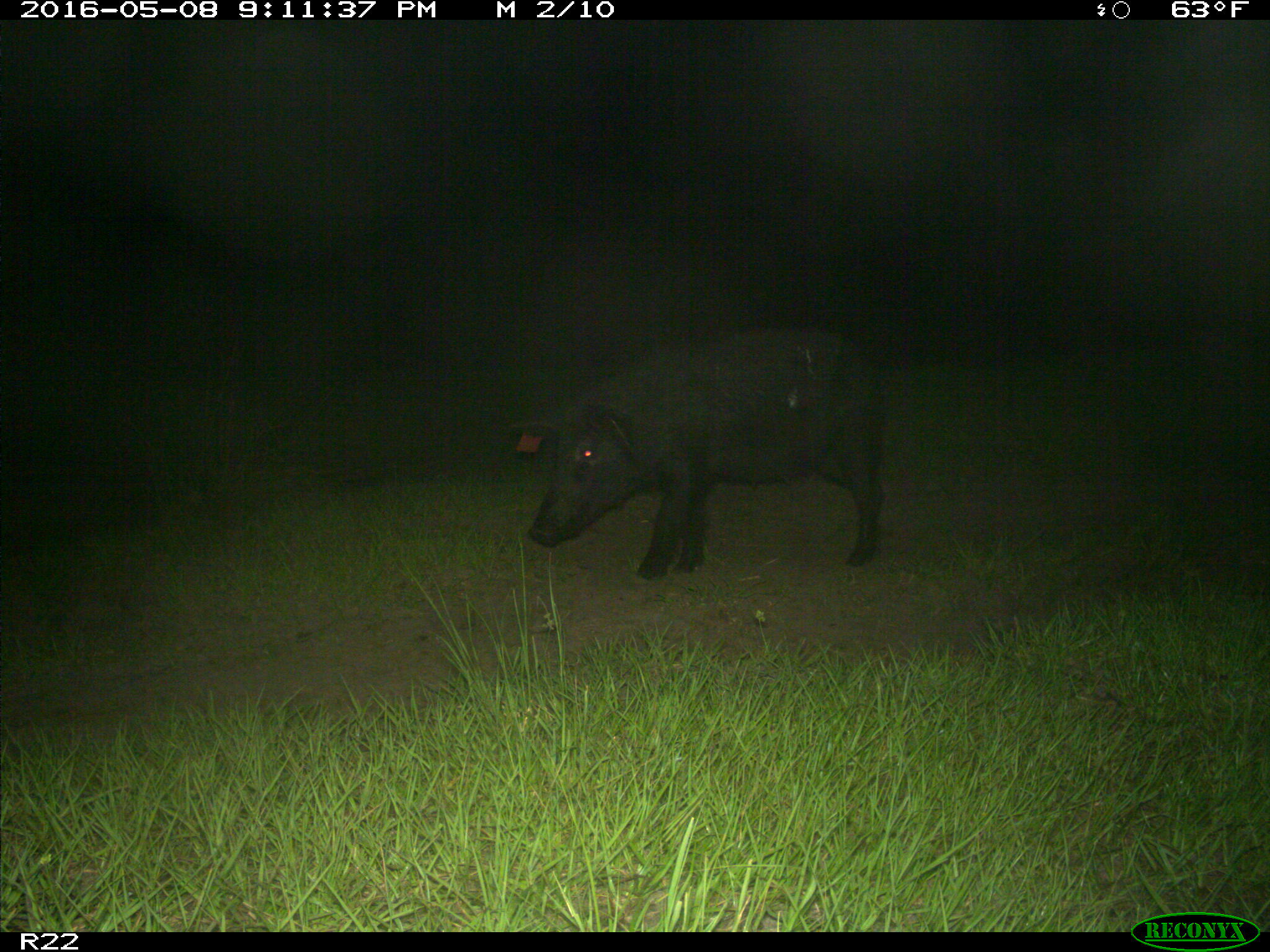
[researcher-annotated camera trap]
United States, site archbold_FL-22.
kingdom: Animalia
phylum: Chordata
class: Mammalia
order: Artiodactyla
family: Suidae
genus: Sus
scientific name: Sus scrofa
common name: wild boar